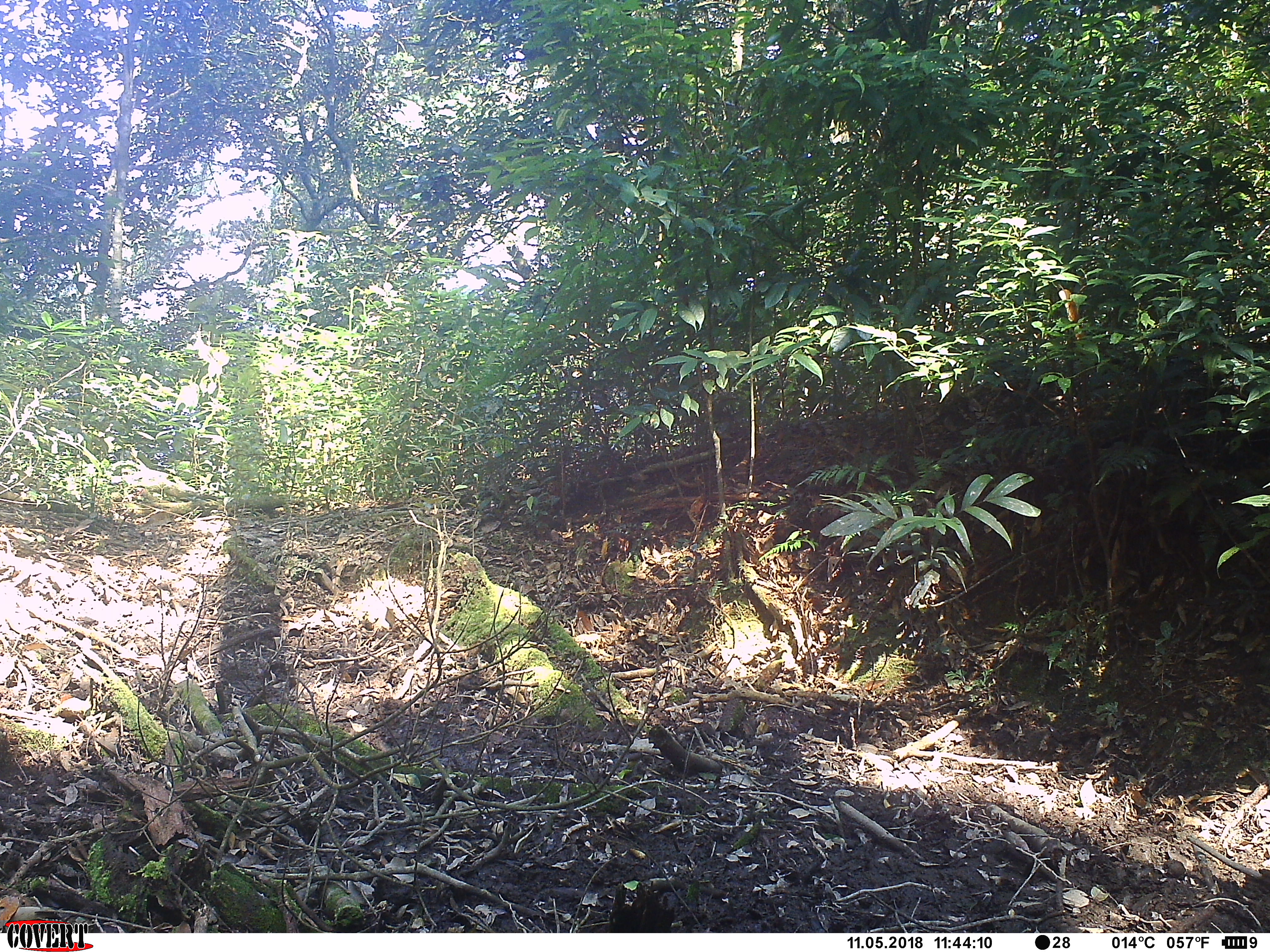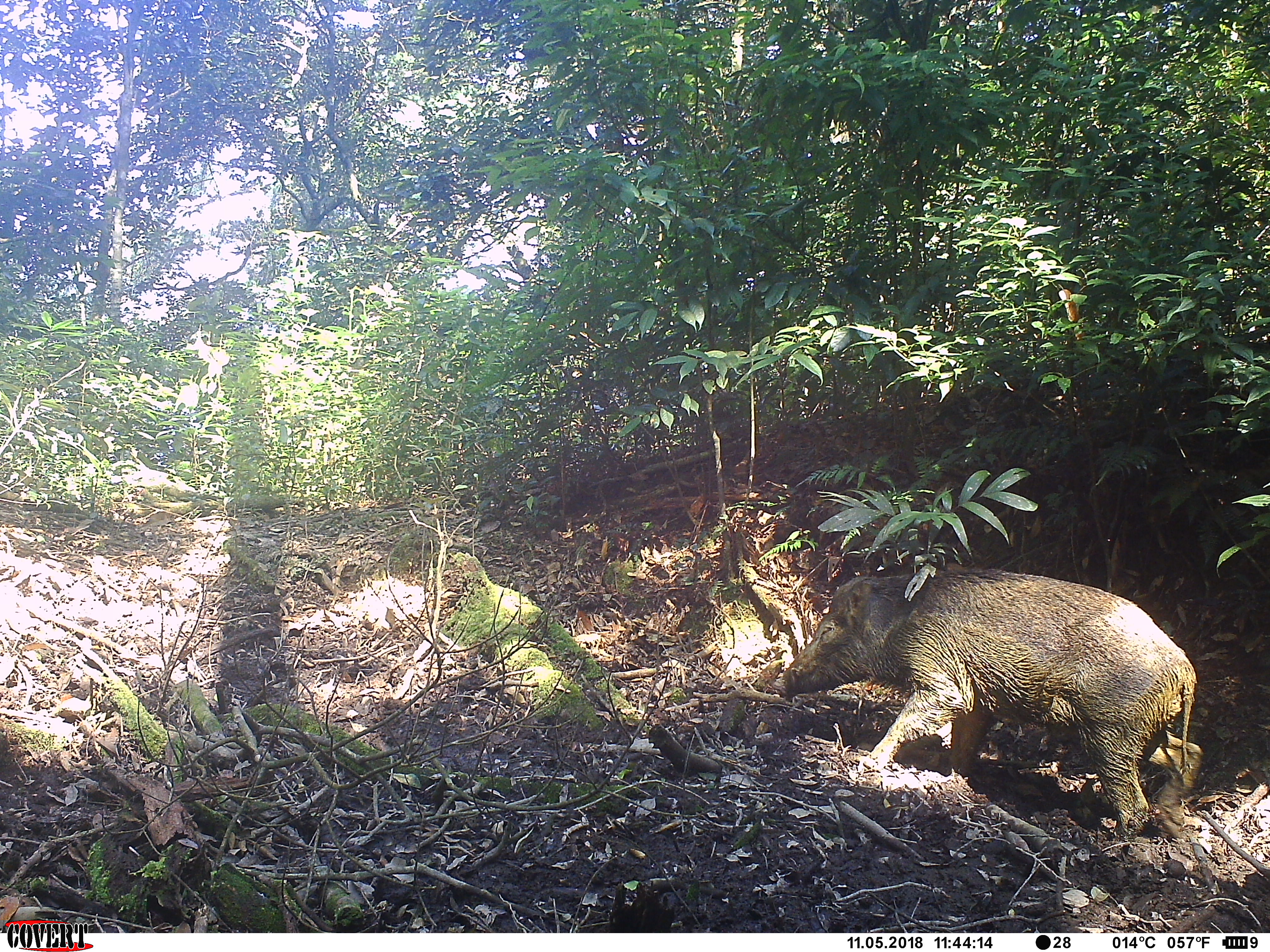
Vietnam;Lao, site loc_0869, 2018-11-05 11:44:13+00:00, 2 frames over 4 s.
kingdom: Animalia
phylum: Chordata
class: Mammalia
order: Artiodactyla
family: Suidae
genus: Sus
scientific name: Sus scrofa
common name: eurasian wild pig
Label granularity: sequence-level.